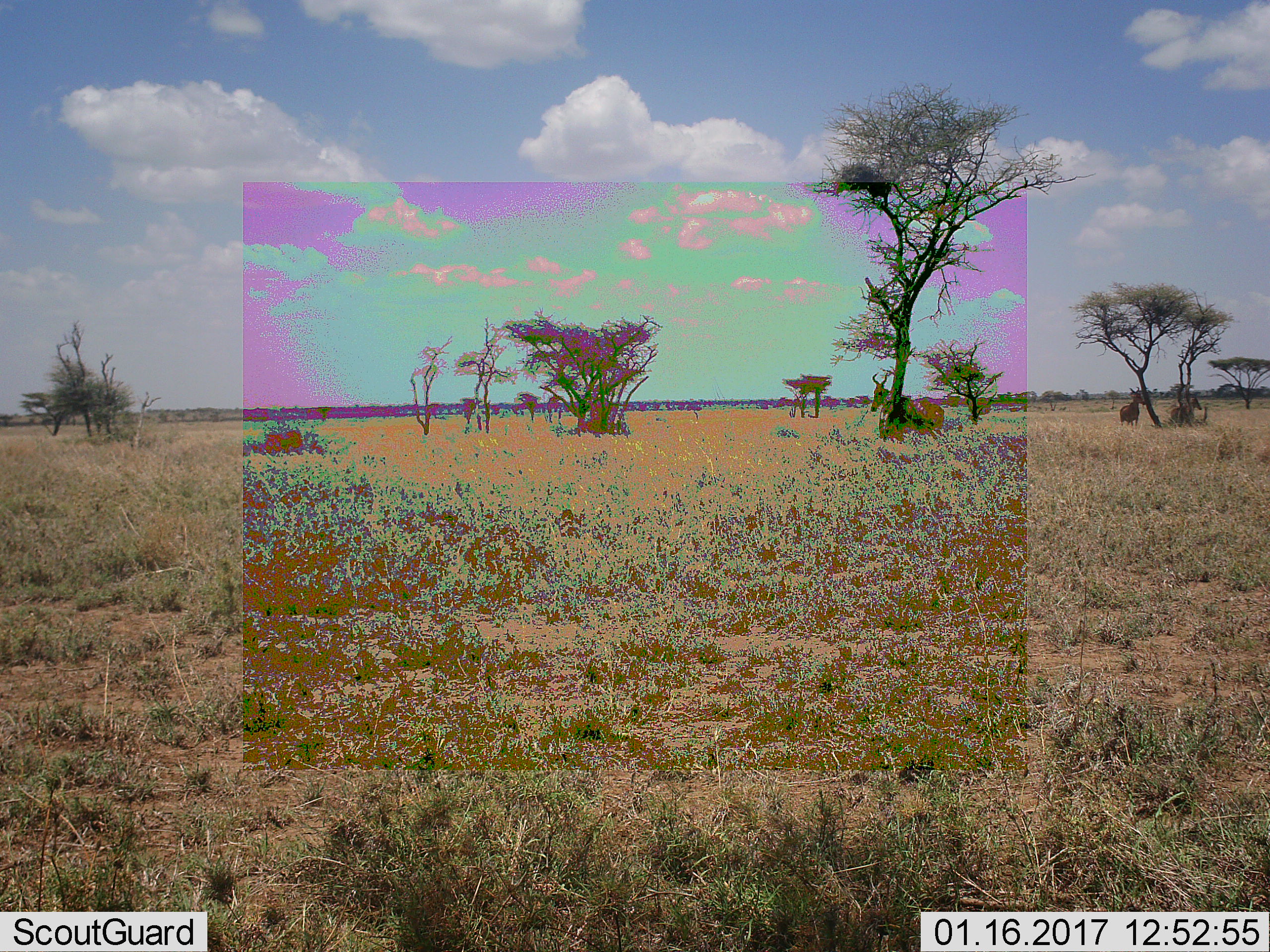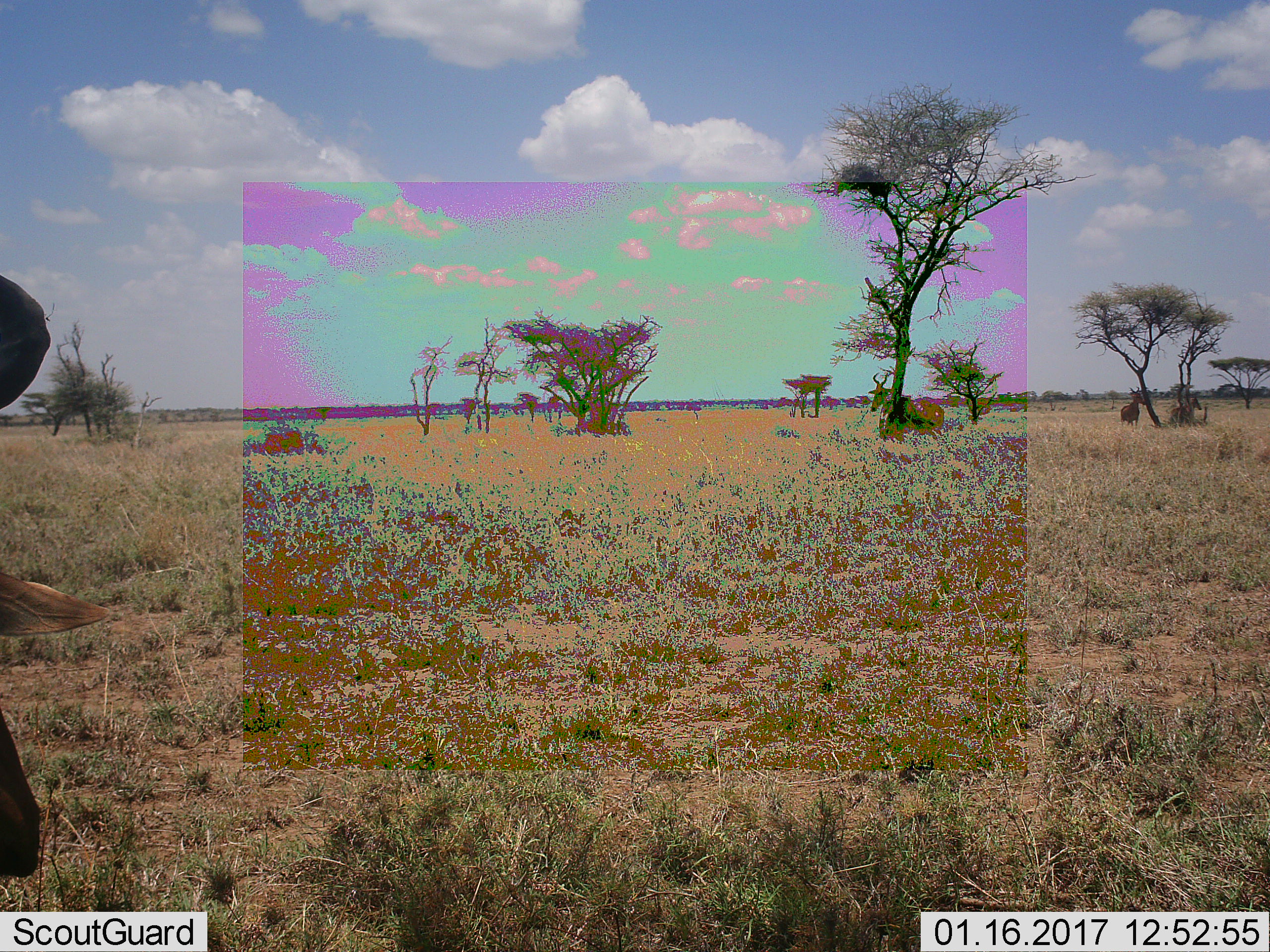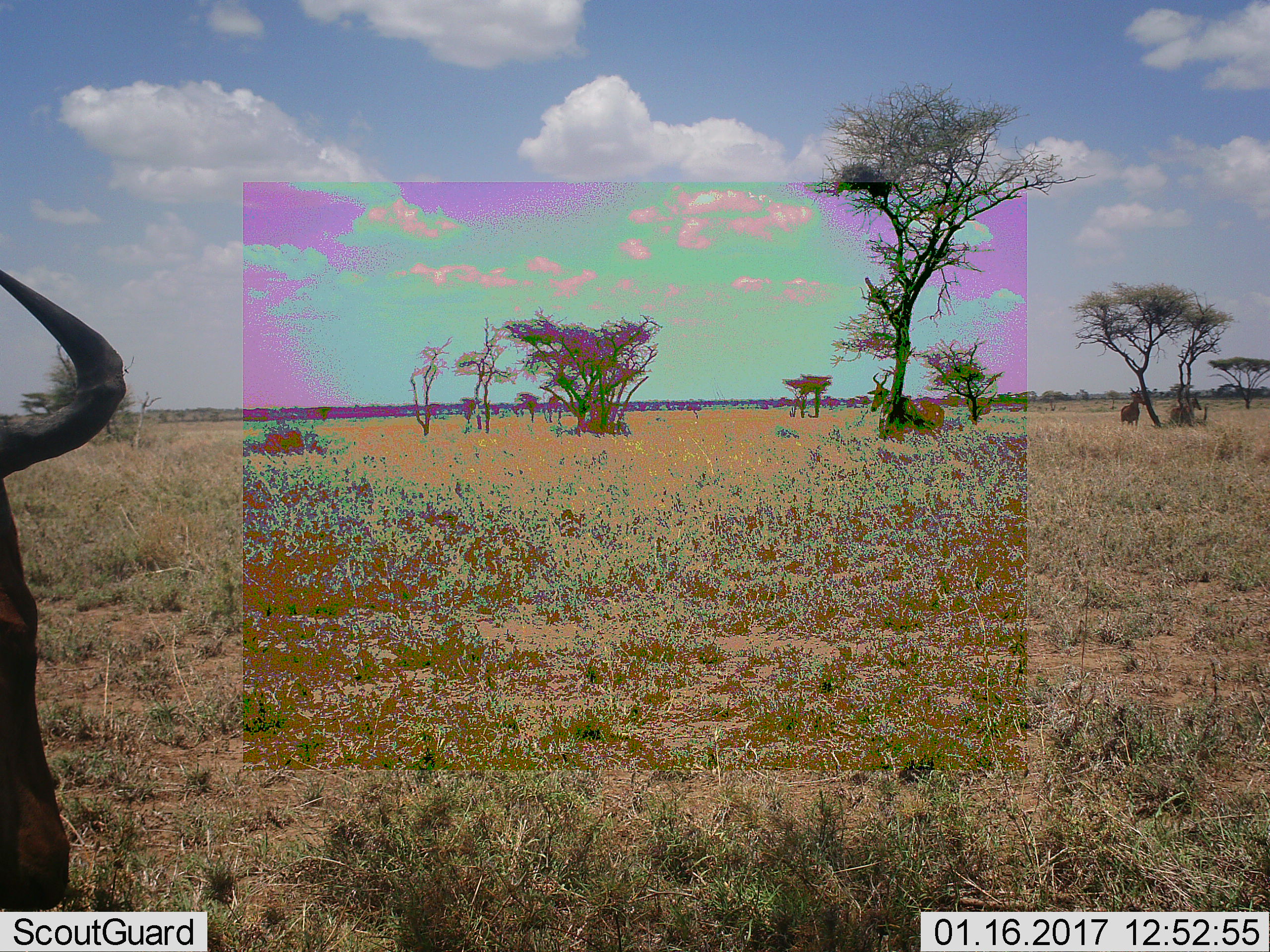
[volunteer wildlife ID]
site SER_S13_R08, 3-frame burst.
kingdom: Animalia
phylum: Chordata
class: Mammalia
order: Artiodactyla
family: Bovidae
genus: Alcelaphus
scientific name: Alcelaphus buselaphus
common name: hartebeest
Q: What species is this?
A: Hartebeest (Alcelaphus buselaphus).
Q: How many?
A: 3.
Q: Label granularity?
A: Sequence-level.